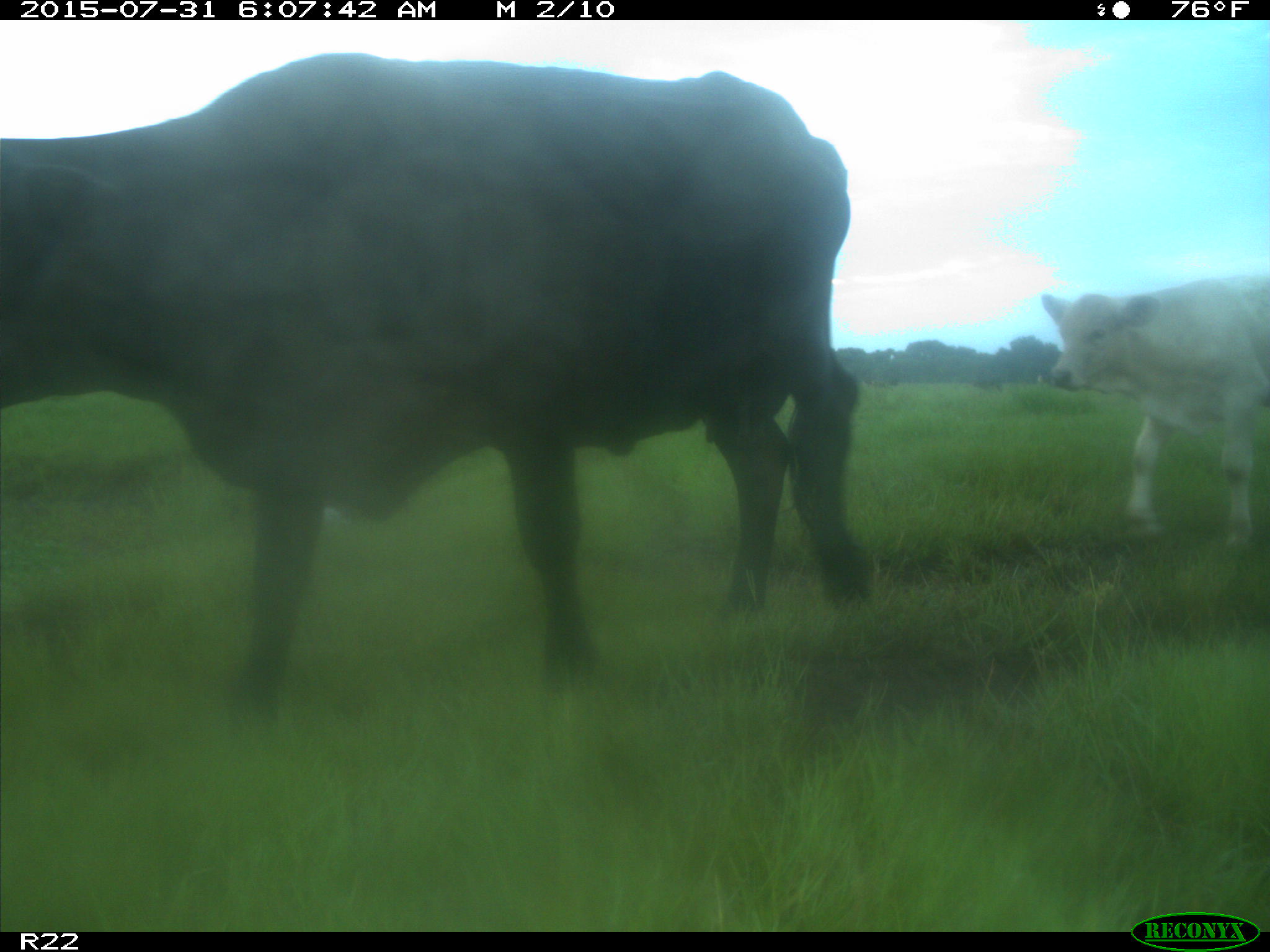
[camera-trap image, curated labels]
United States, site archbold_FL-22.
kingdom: Animalia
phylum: Chordata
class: Mammalia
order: Artiodactyla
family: Bovidae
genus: Bos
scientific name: Bos taurus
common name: domestic cow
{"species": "Bos taurus (domestic cow)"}